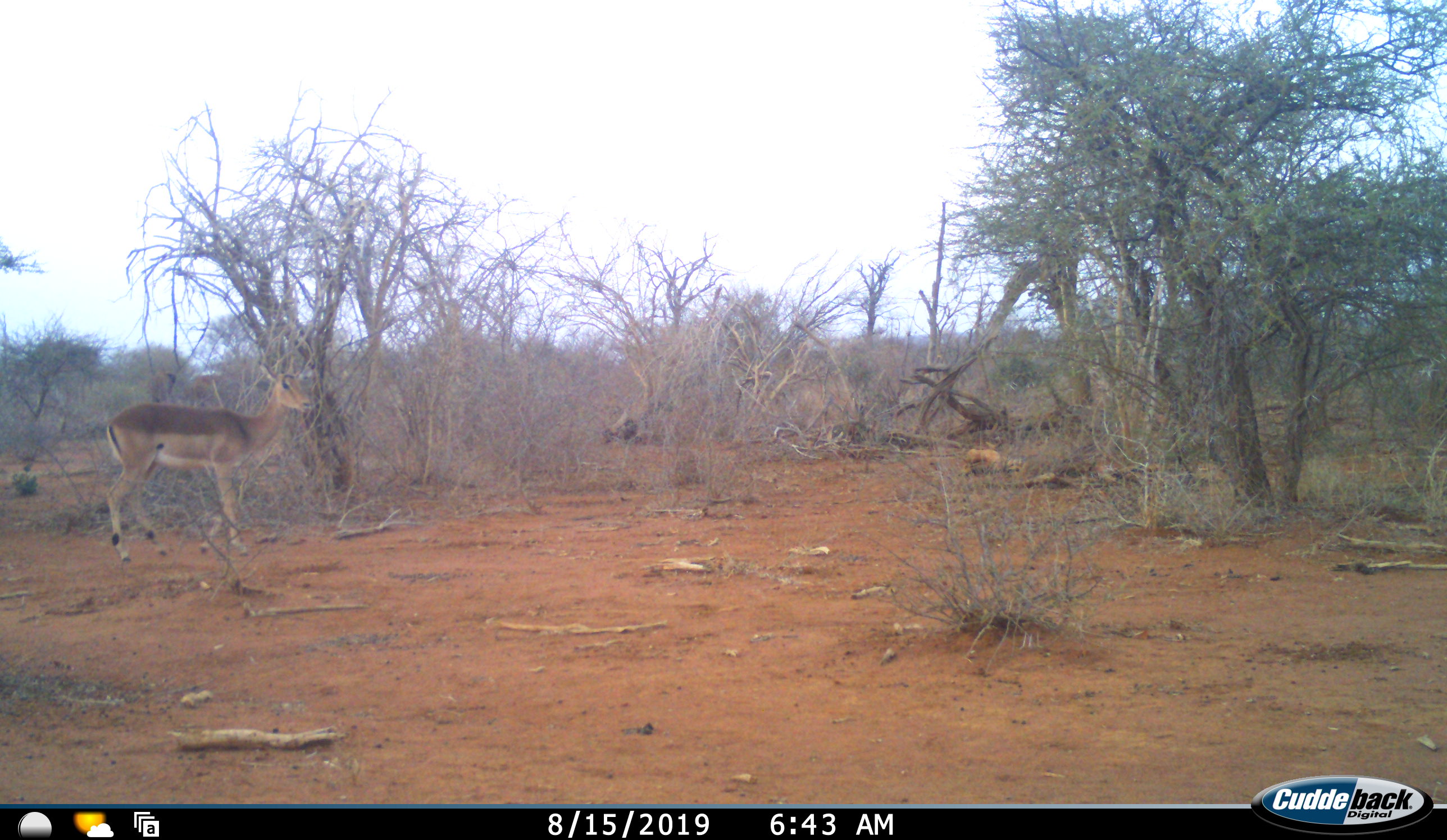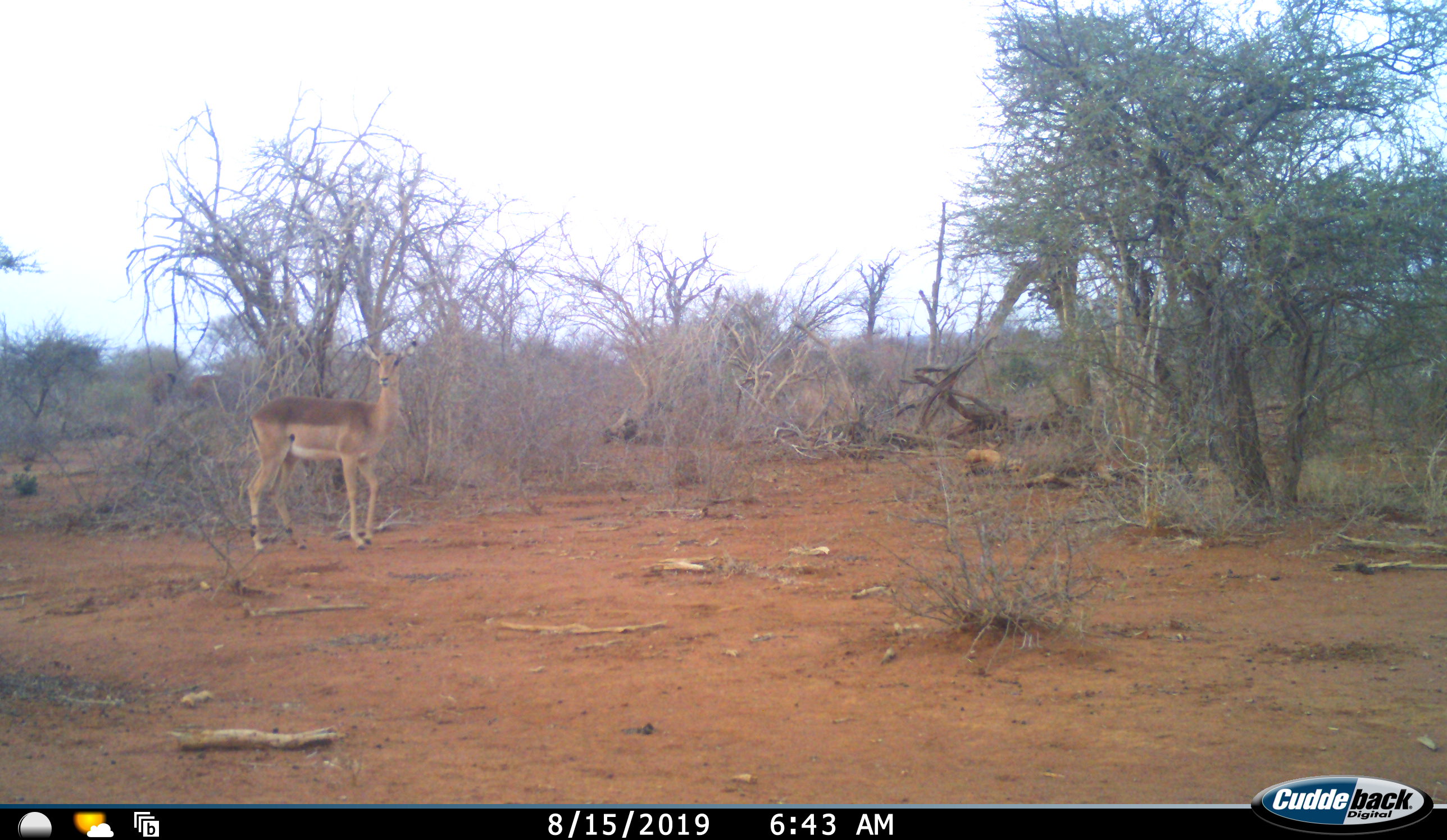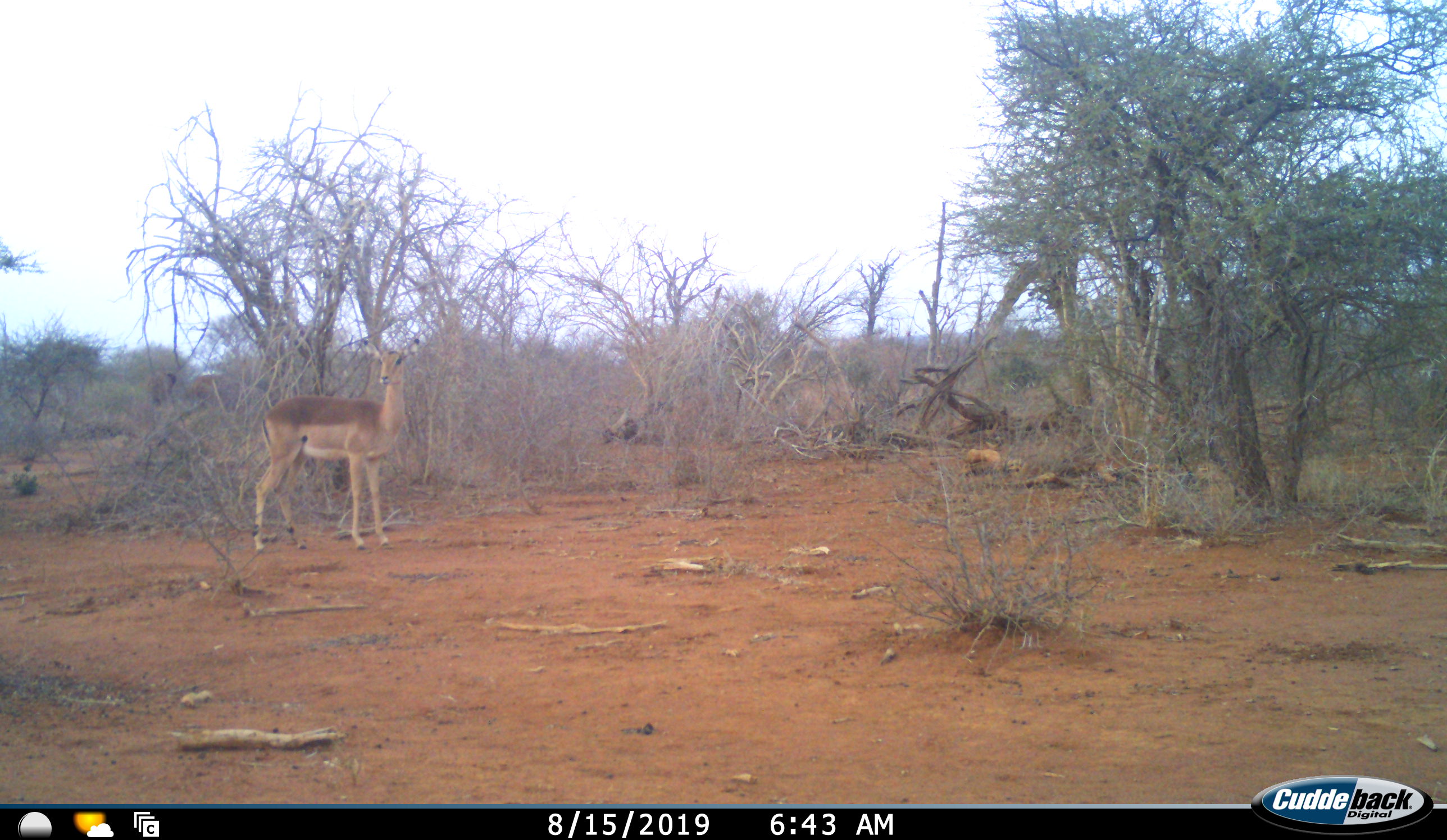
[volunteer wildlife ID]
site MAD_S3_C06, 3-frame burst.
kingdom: Animalia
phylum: Chordata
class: Mammalia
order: Artiodactyla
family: Bovidae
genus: Aepyceros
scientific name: Aepyceros melampus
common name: impala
Impala (Aepyceros melampus), count 1. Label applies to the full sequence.